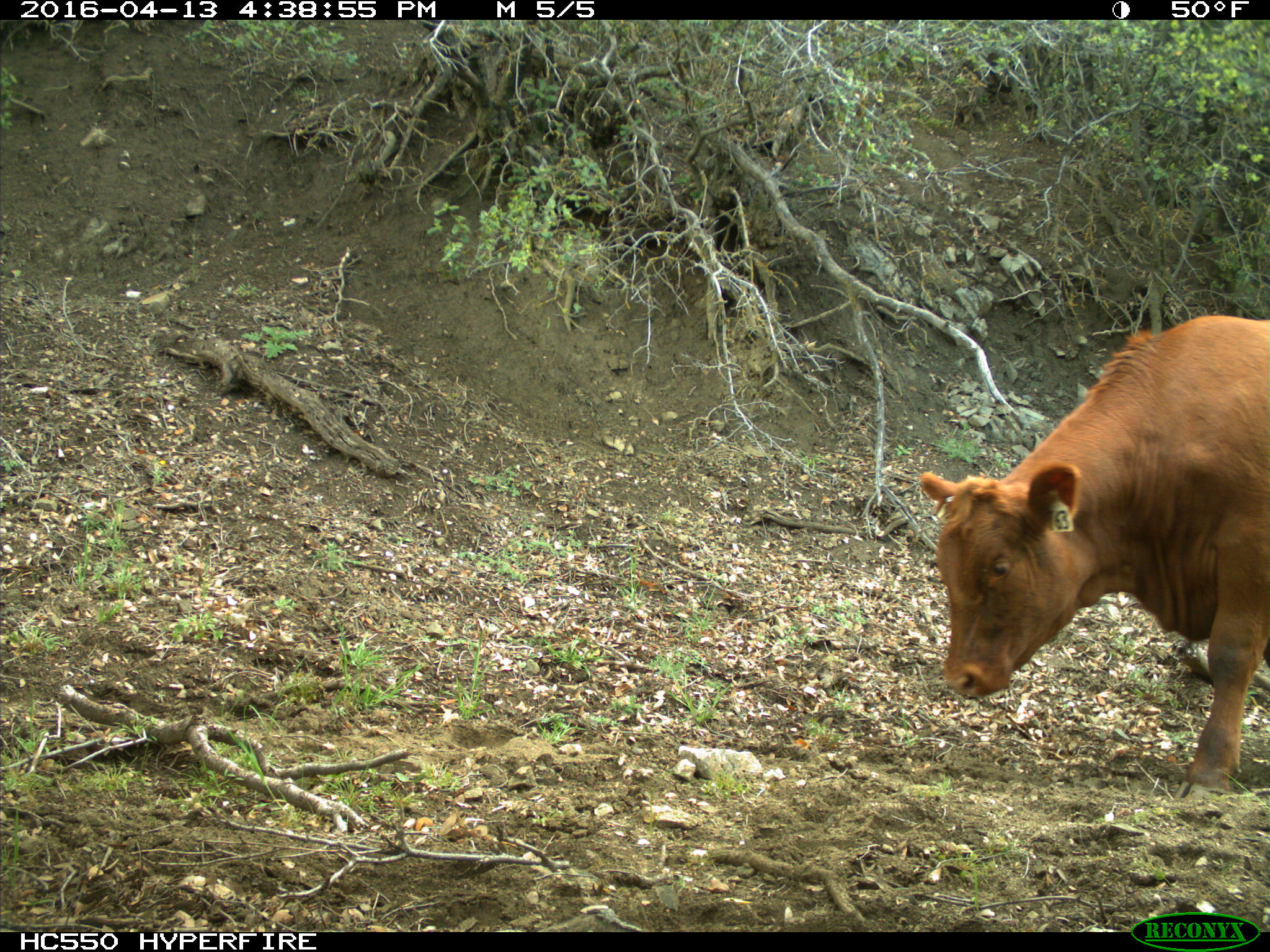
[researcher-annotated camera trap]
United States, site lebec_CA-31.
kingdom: Animalia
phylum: Chordata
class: Mammalia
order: Artiodactyla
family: Bovidae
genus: Bos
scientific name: Bos taurus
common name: domestic cow